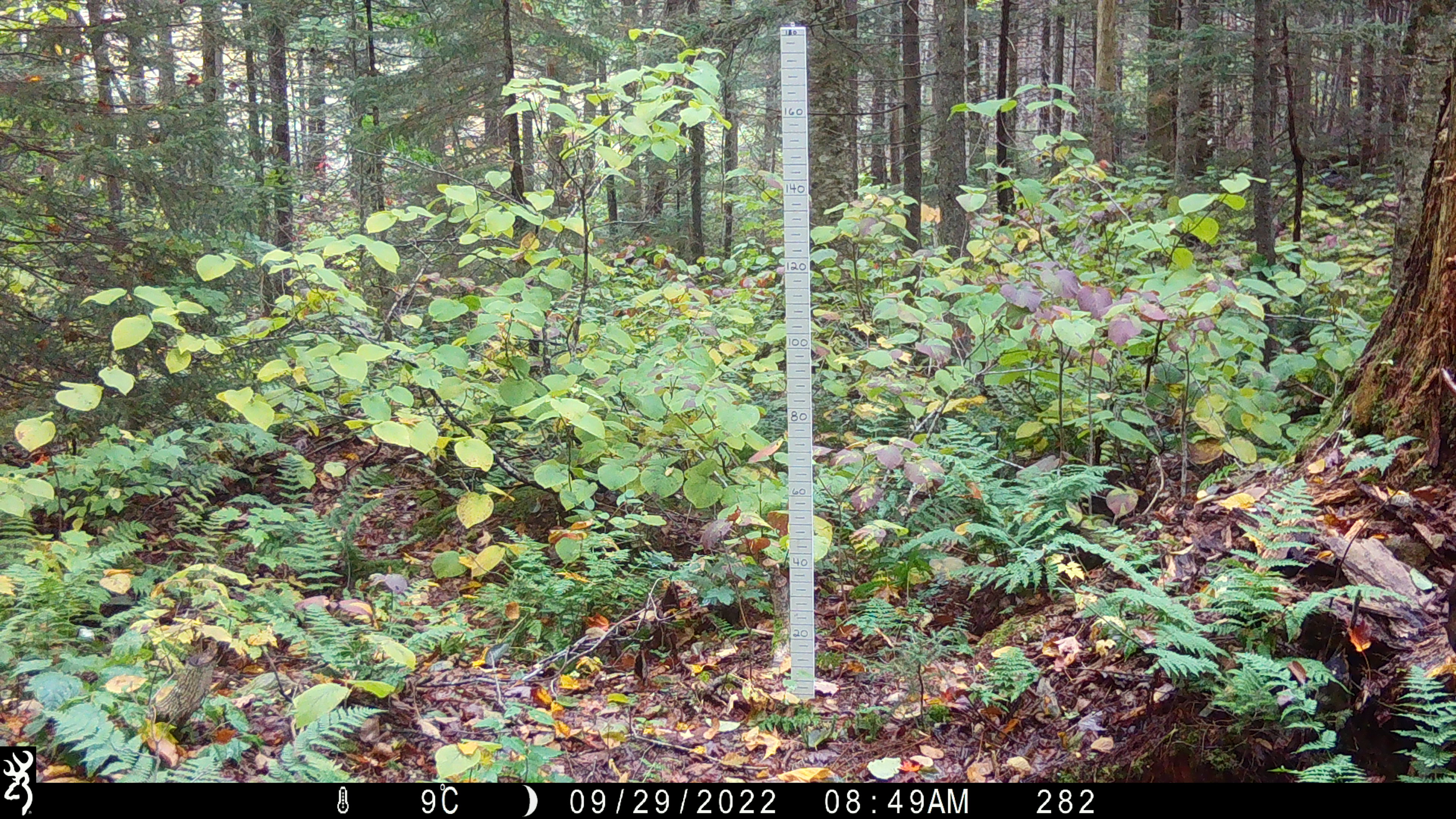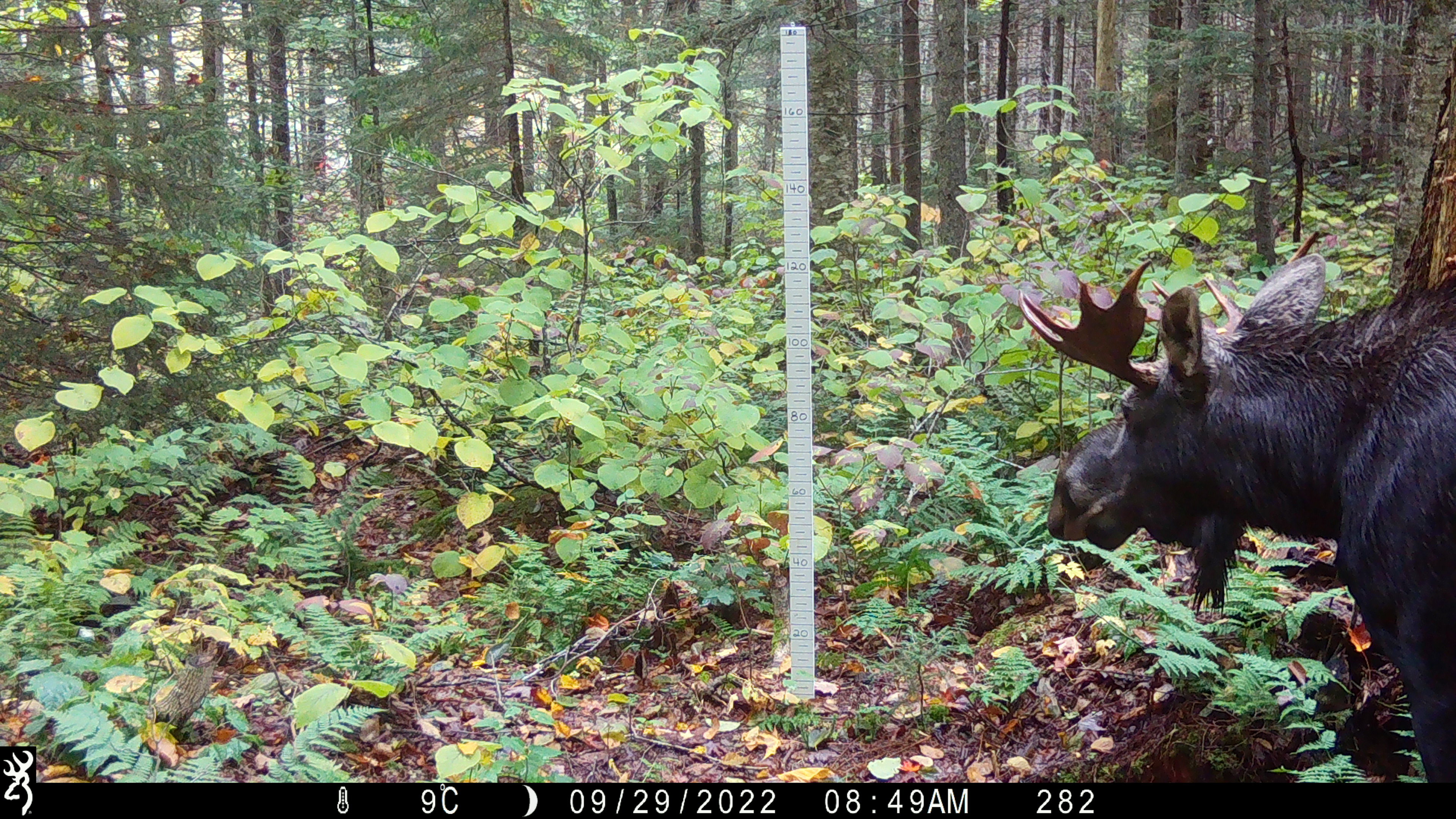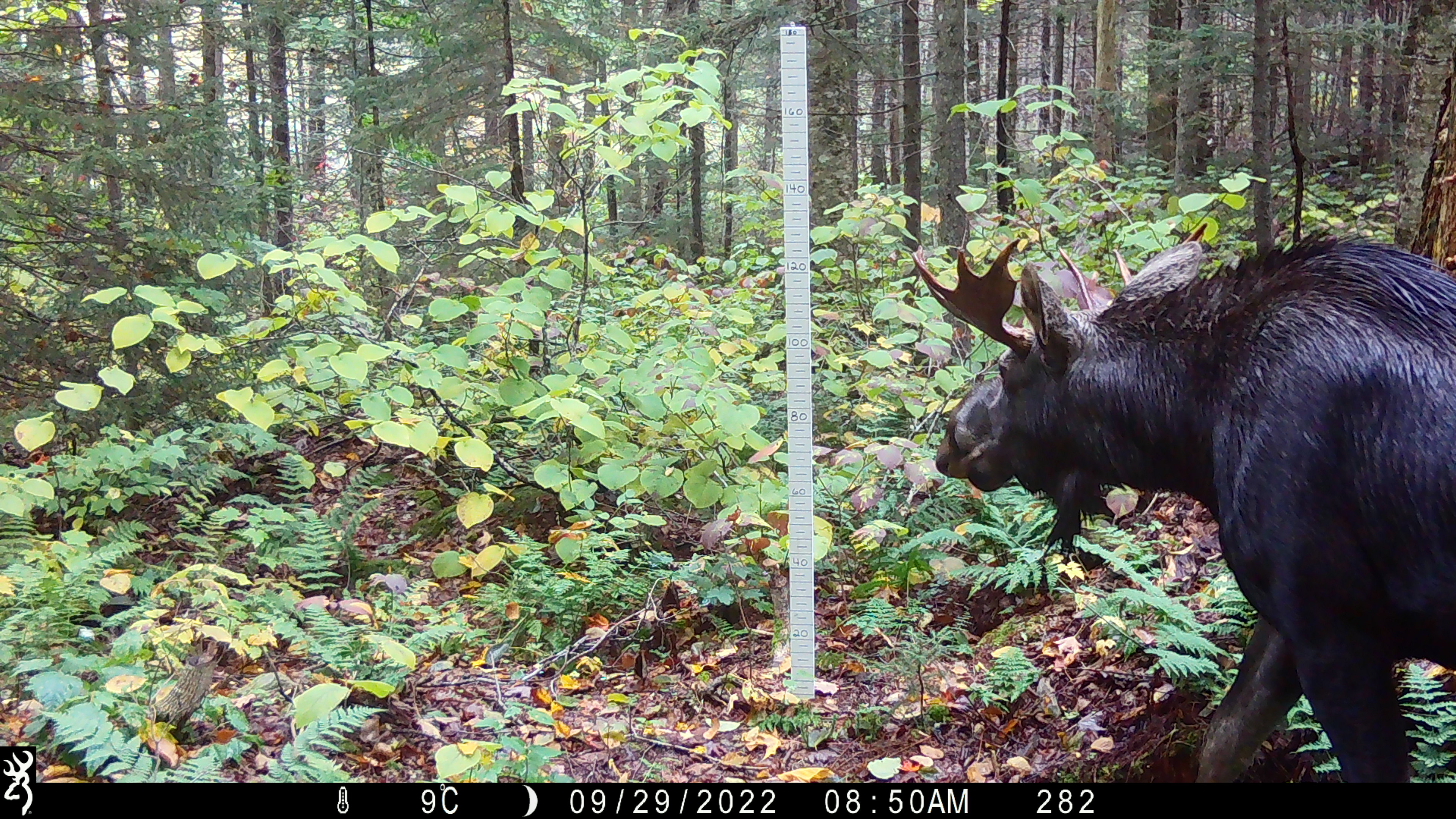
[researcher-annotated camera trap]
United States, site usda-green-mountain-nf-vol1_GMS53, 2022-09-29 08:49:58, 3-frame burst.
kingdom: Animalia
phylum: Chordata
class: Mammalia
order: Artiodactyla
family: Cervidae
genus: Alces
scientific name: Alces alces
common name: moose